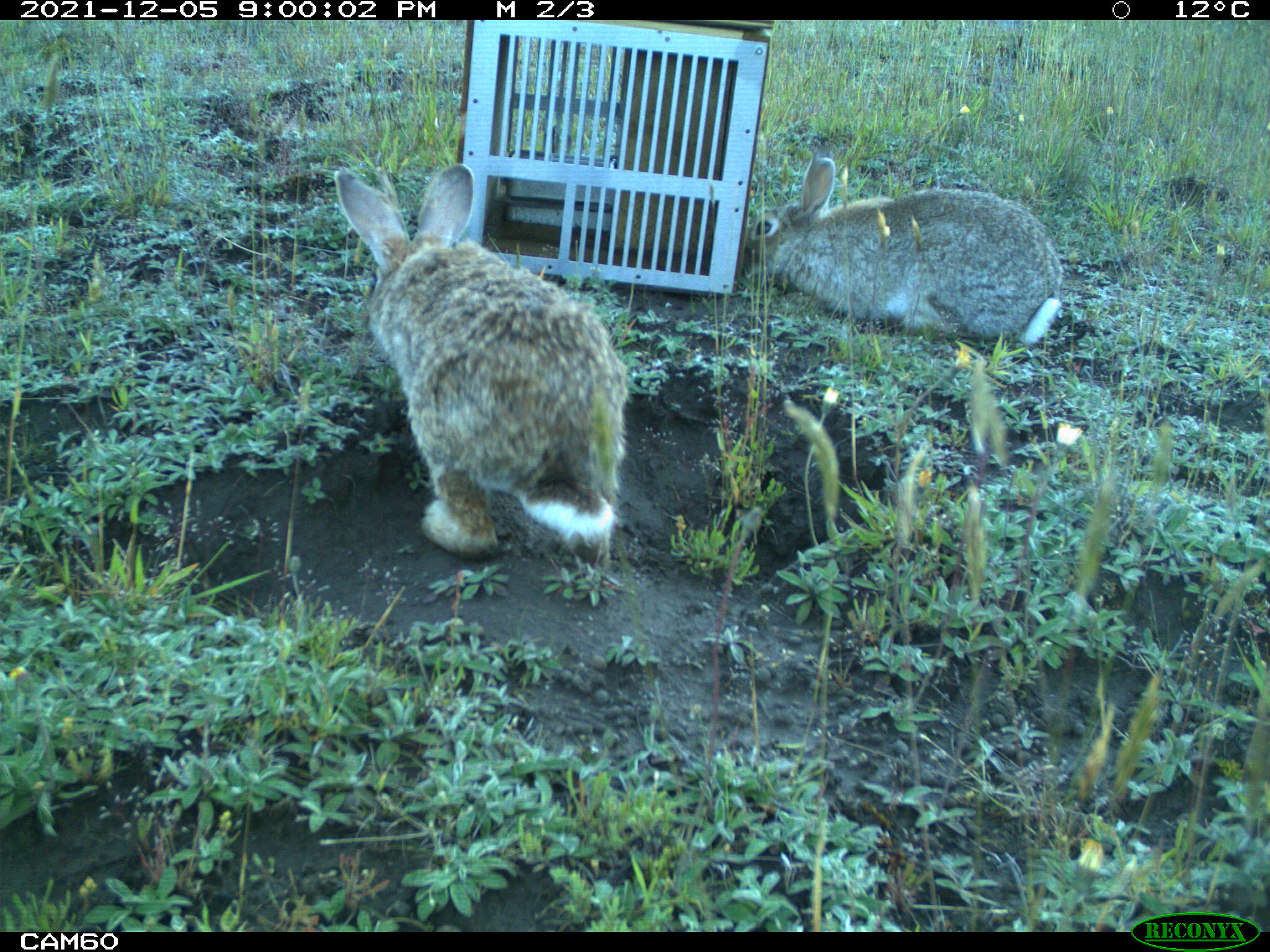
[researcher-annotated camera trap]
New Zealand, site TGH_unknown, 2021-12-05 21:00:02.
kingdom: Animalia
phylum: Chordata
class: Mammalia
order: Lagomorpha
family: Leporidae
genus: Oryctolagus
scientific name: Oryctolagus cuniculus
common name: european rabbit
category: rabbit